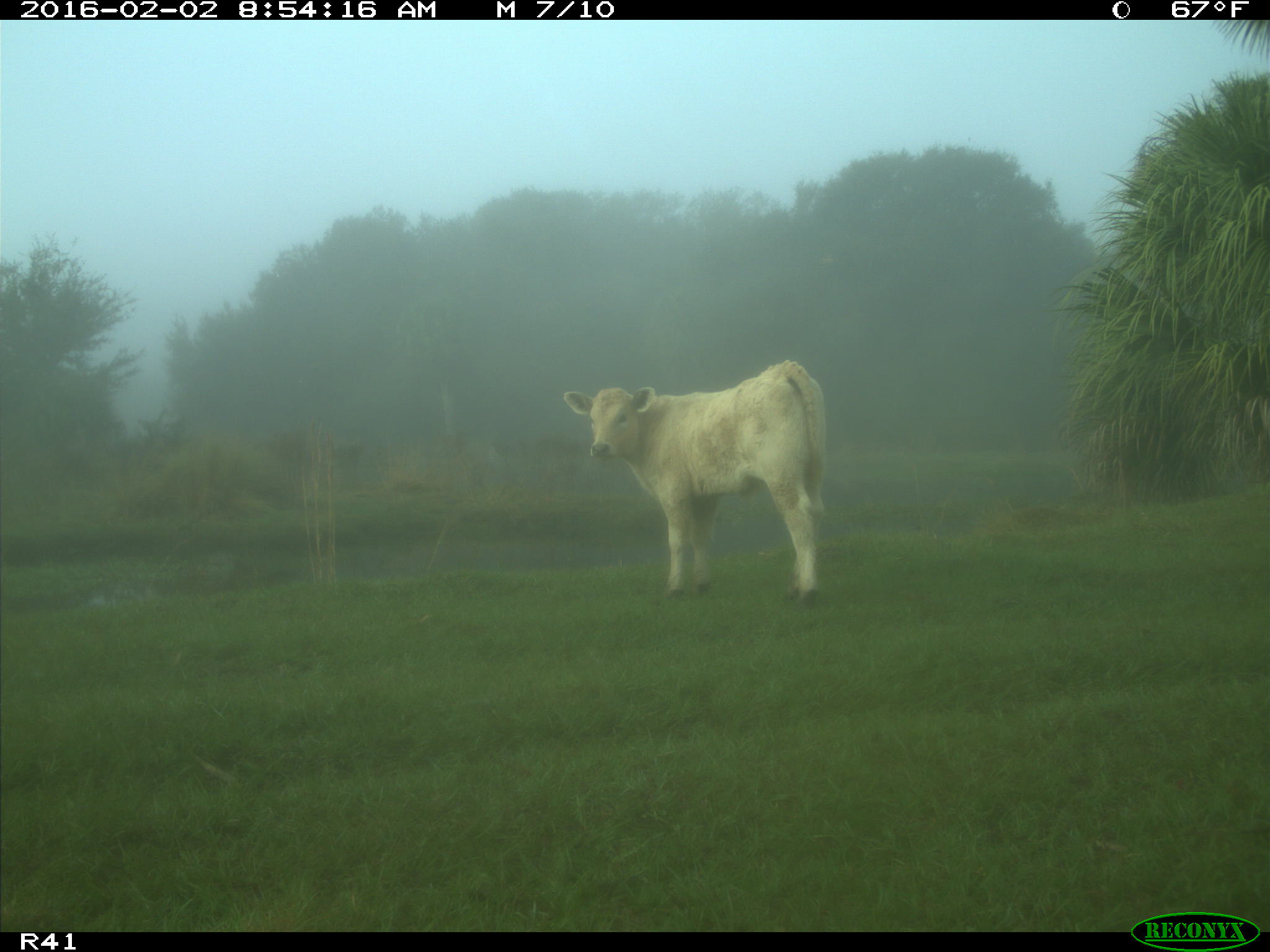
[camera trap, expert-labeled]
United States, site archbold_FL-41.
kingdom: Animalia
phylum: Chordata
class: Mammalia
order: Artiodactyla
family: Bovidae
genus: Bos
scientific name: Bos taurus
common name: domestic cow